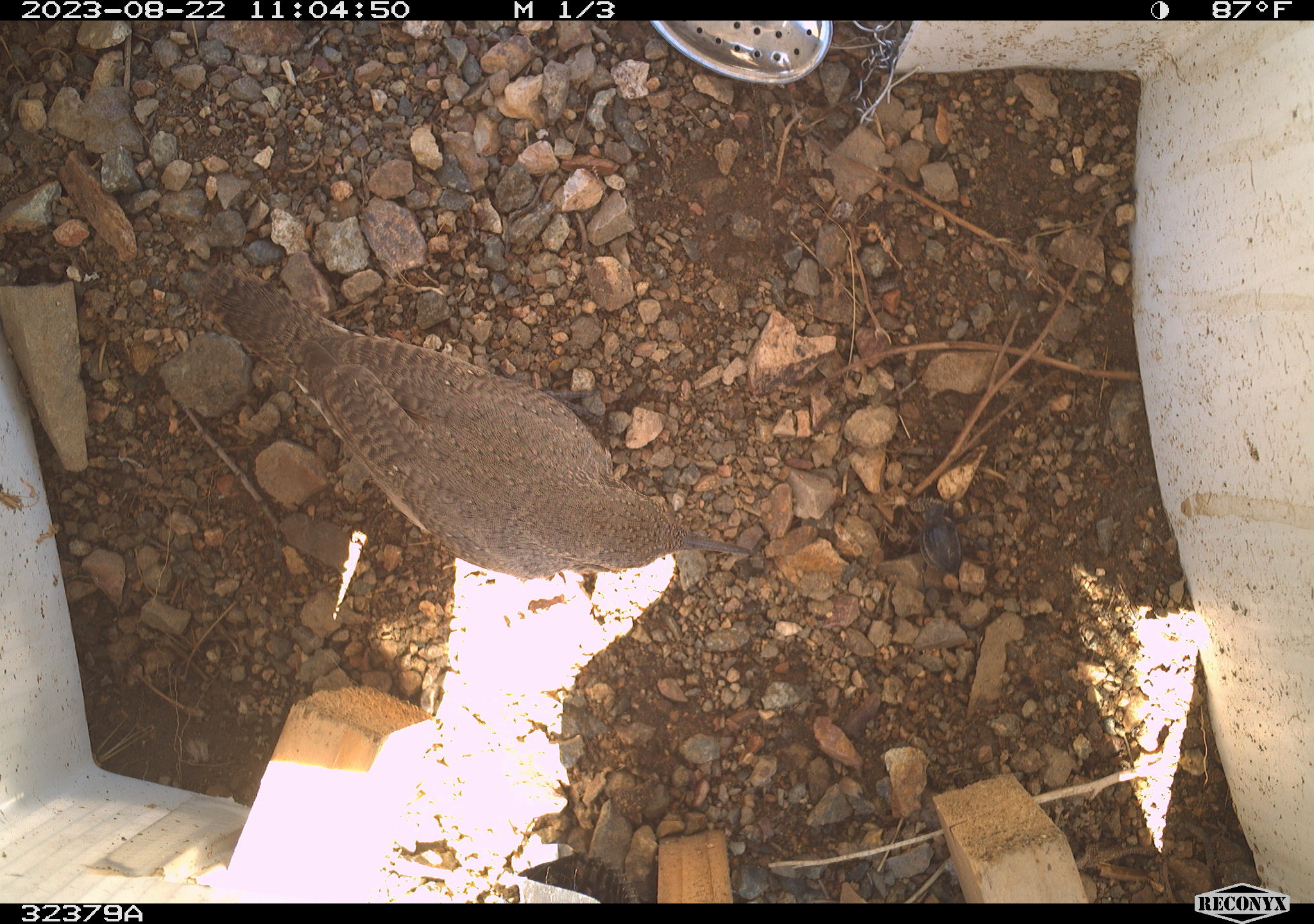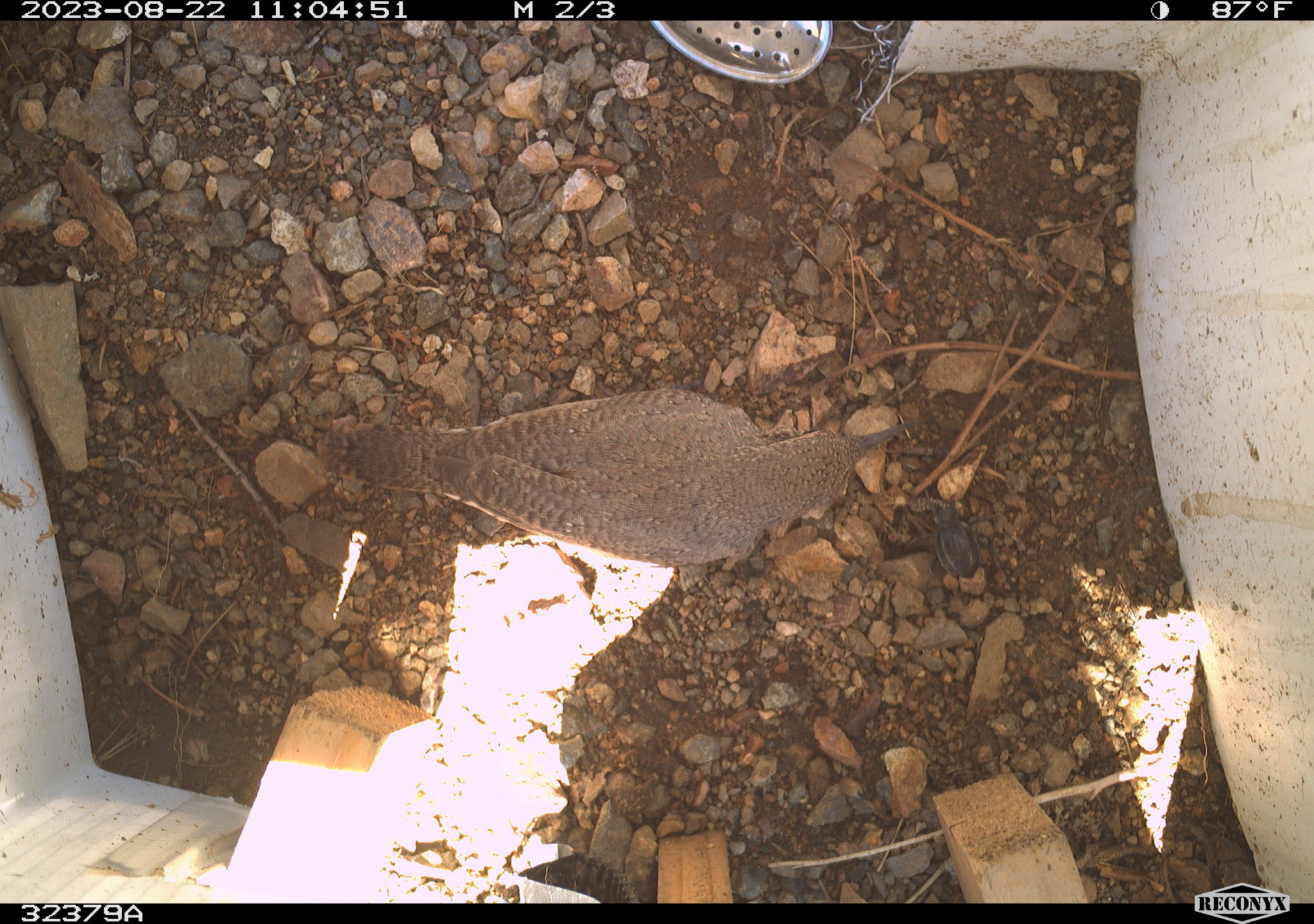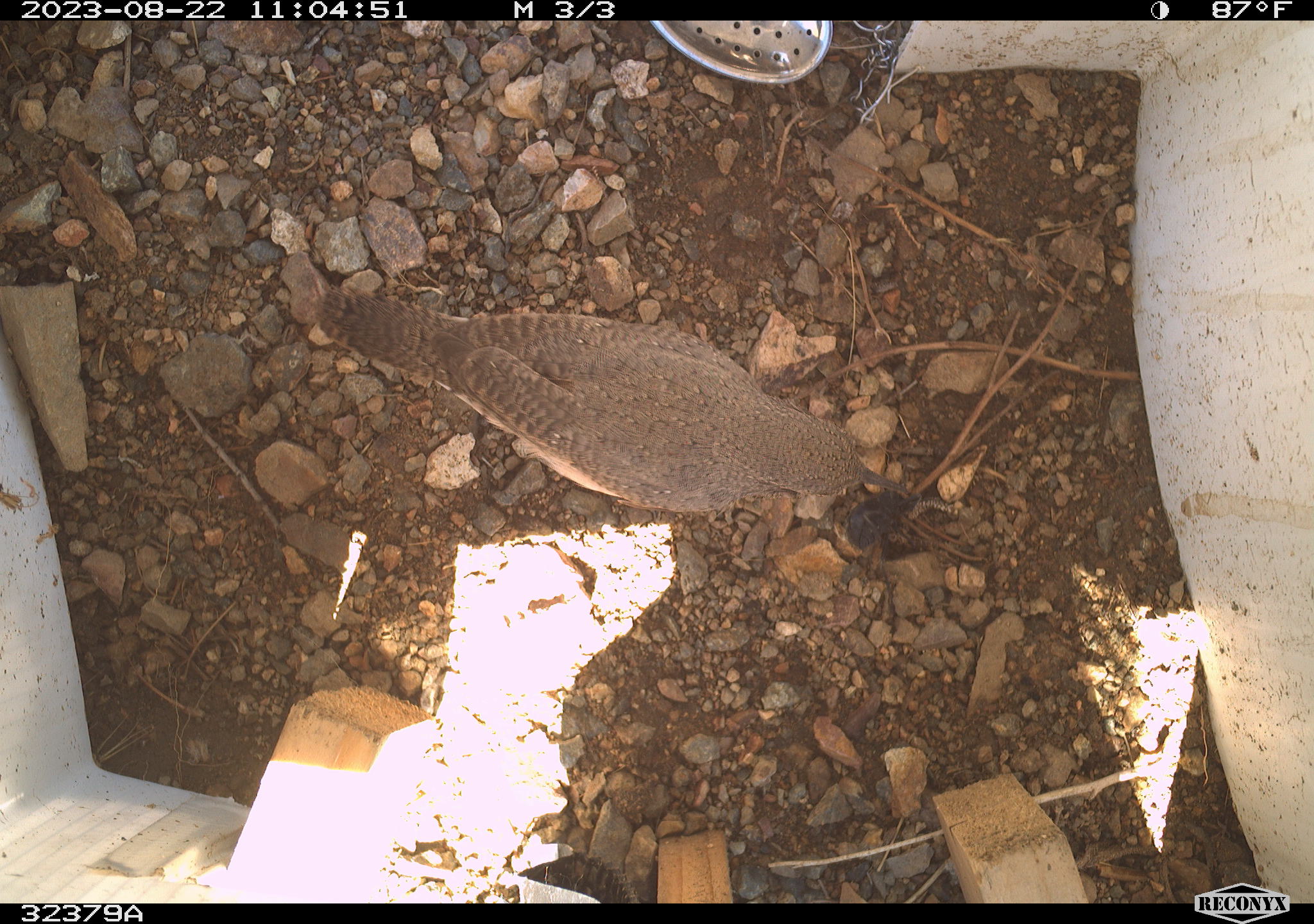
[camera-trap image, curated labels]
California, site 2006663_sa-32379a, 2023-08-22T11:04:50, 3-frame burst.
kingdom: Animalia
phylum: Chordata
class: Aves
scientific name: Aves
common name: bird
Bird (Aves).